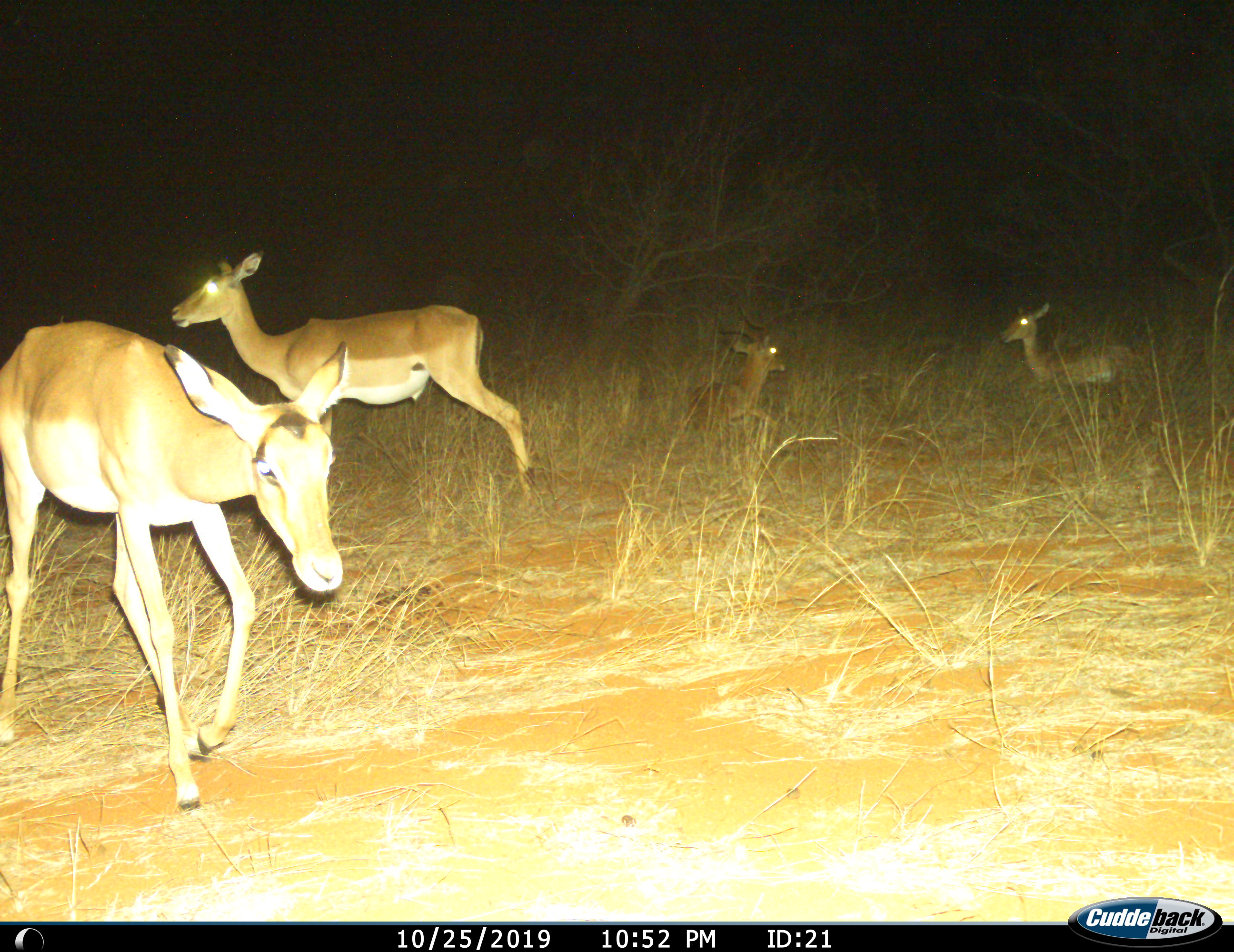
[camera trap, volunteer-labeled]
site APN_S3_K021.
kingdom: Animalia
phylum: Chordata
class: Mammalia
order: Artiodactyla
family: Bovidae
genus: Aepyceros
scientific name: Aepyceros melampus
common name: impala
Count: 4.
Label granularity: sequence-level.